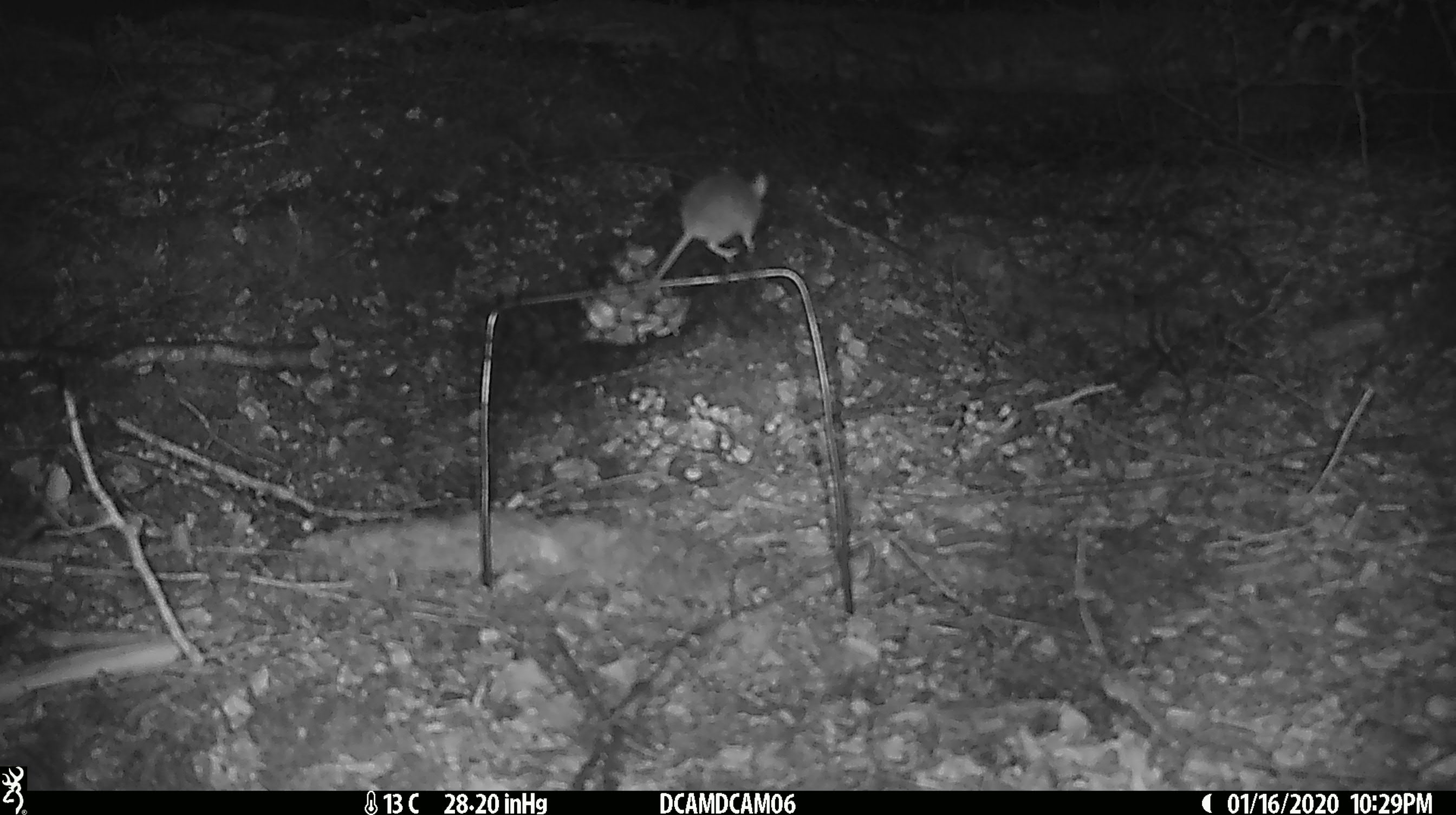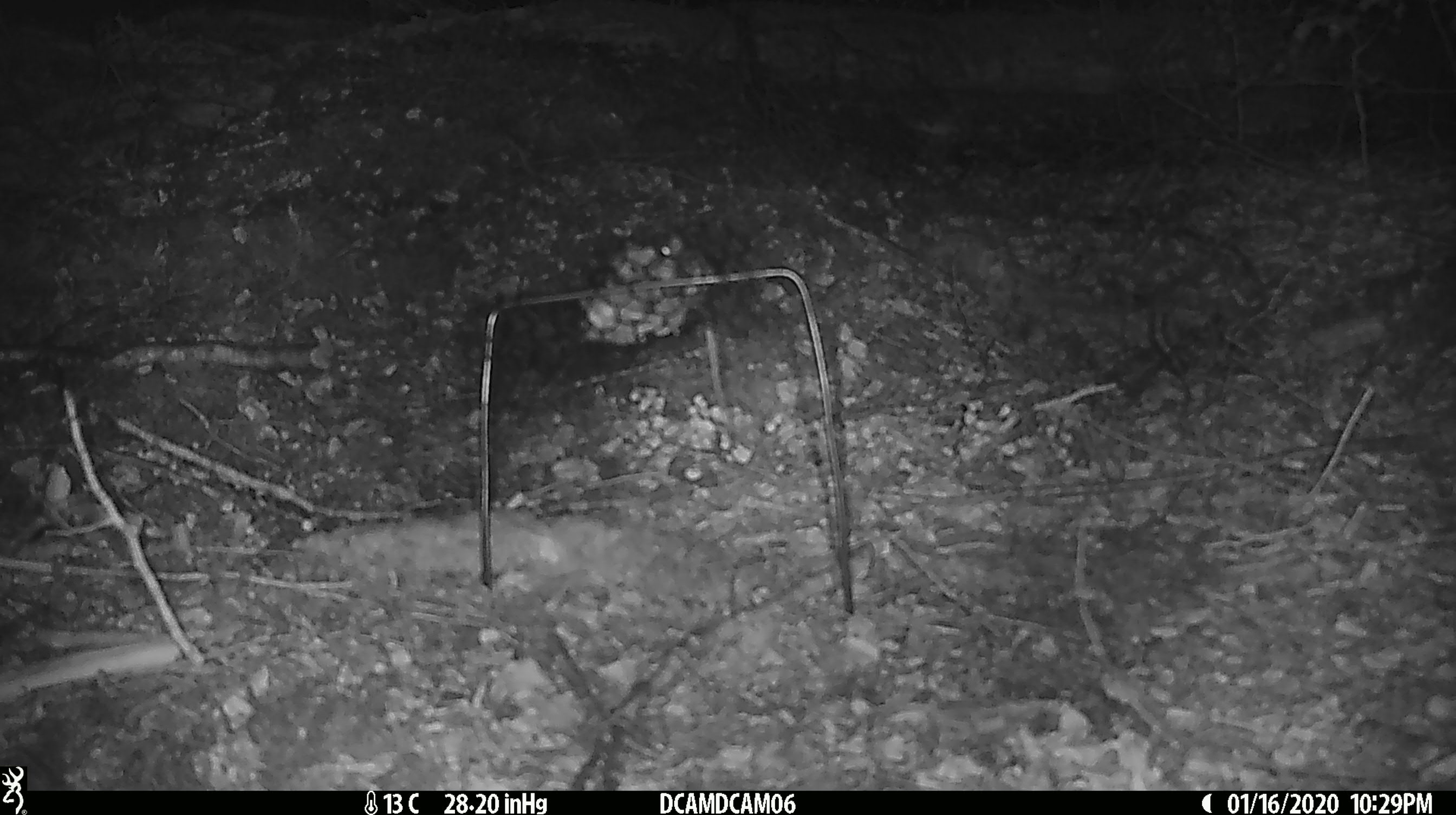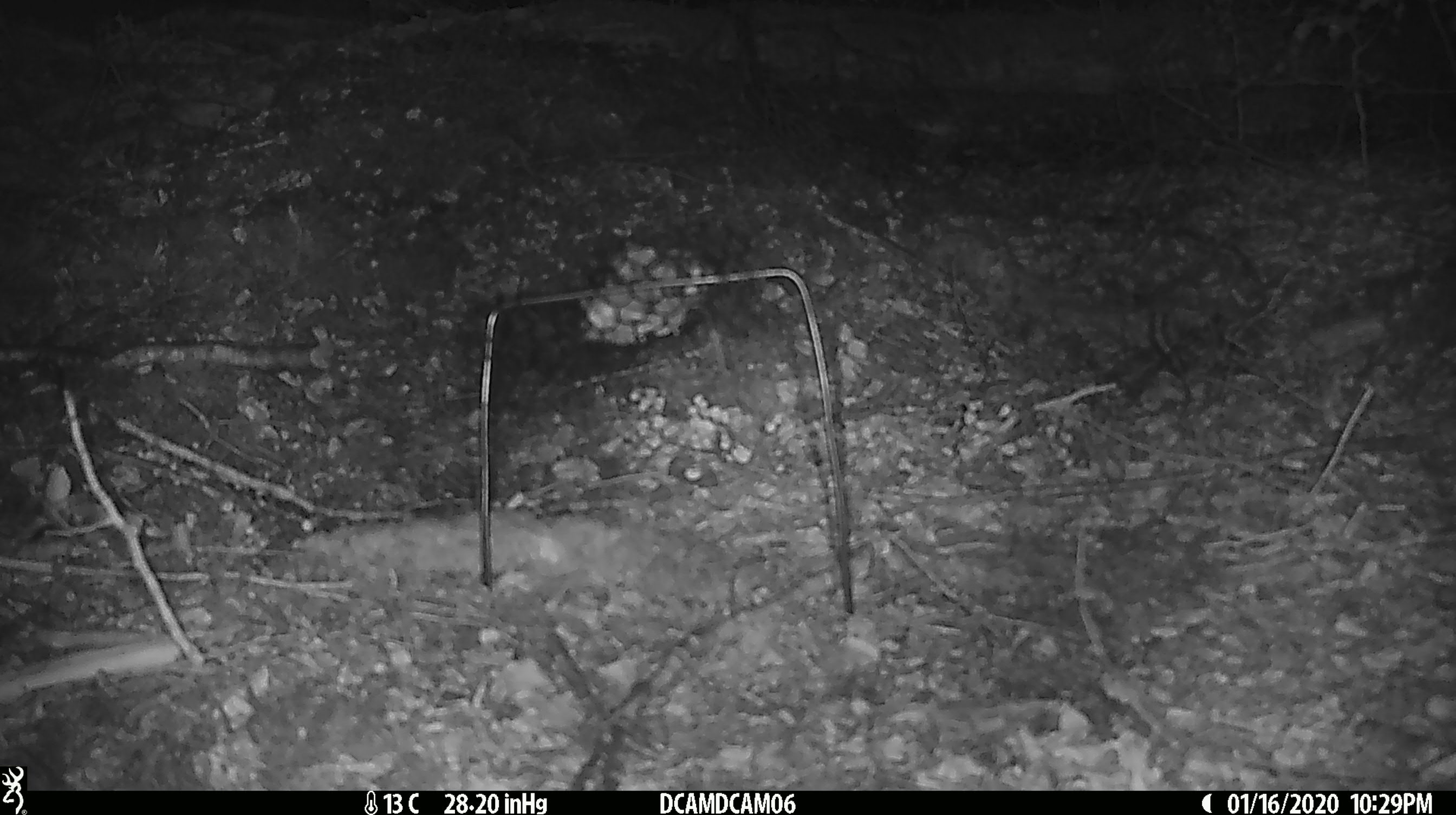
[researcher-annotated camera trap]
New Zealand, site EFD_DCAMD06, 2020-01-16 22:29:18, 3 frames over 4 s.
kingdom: Animalia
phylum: Chordata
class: Mammalia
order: Rodentia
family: Muridae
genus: Mus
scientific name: Mus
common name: mouse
Mouse (Mus).